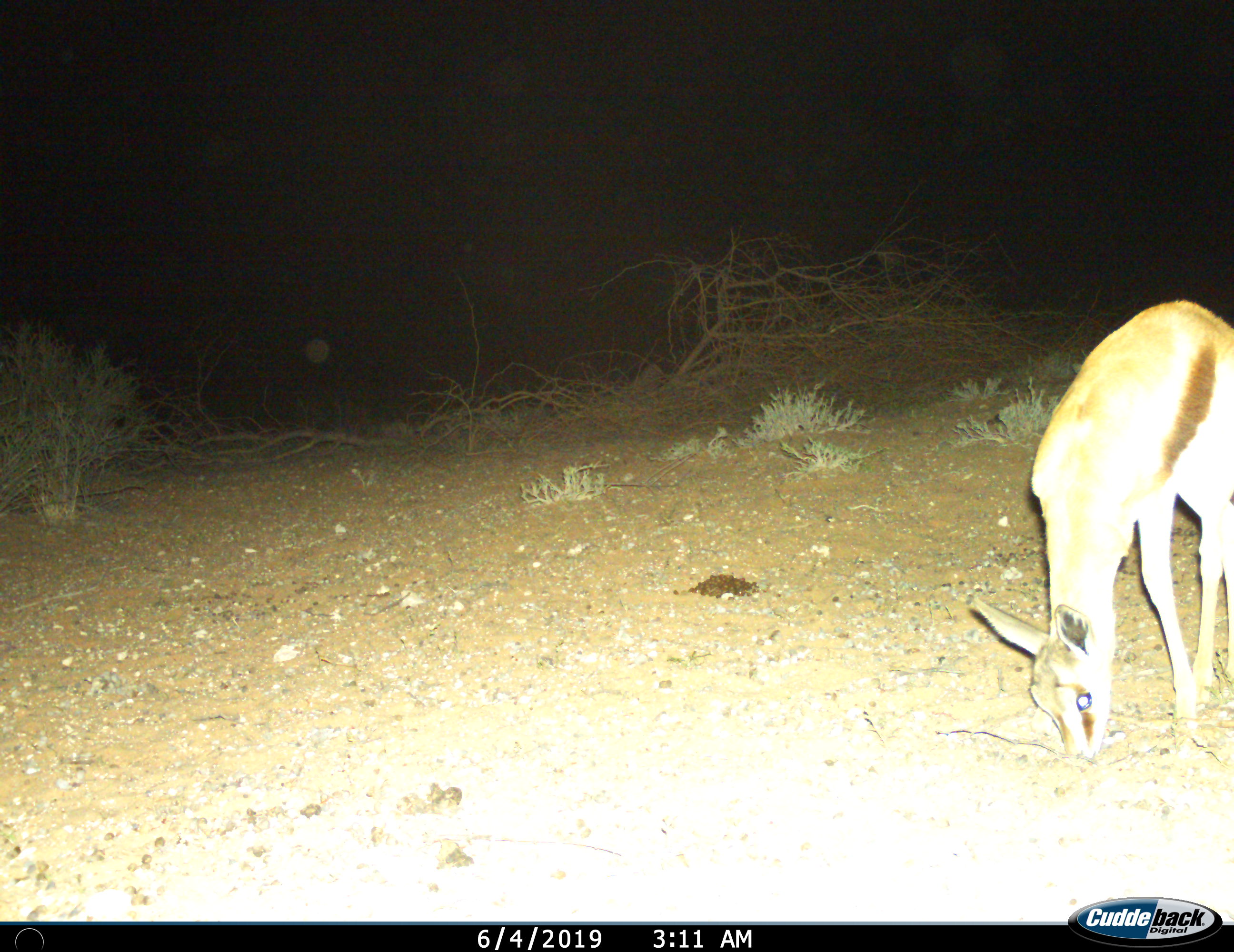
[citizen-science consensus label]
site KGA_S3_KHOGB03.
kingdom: Animalia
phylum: Chordata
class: Mammalia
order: Artiodactyla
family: Bovidae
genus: Antidorcas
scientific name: Antidorcas marsupialis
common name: springbok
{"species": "springbok (Antidorcas marsupialis)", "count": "1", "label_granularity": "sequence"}